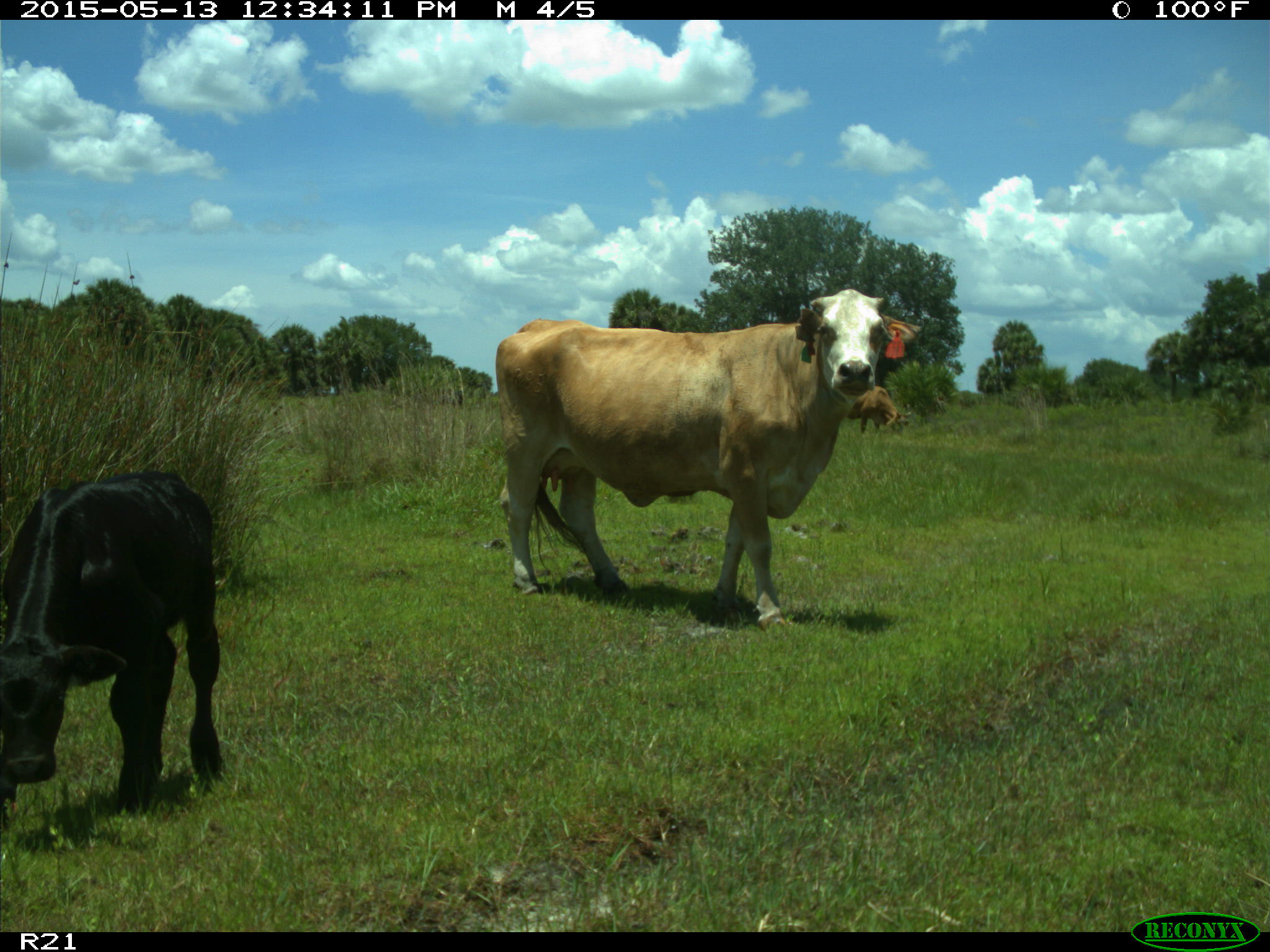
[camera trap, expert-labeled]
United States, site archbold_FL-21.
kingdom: Animalia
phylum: Chordata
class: Mammalia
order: Artiodactyla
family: Bovidae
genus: Bos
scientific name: Bos taurus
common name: domestic cow